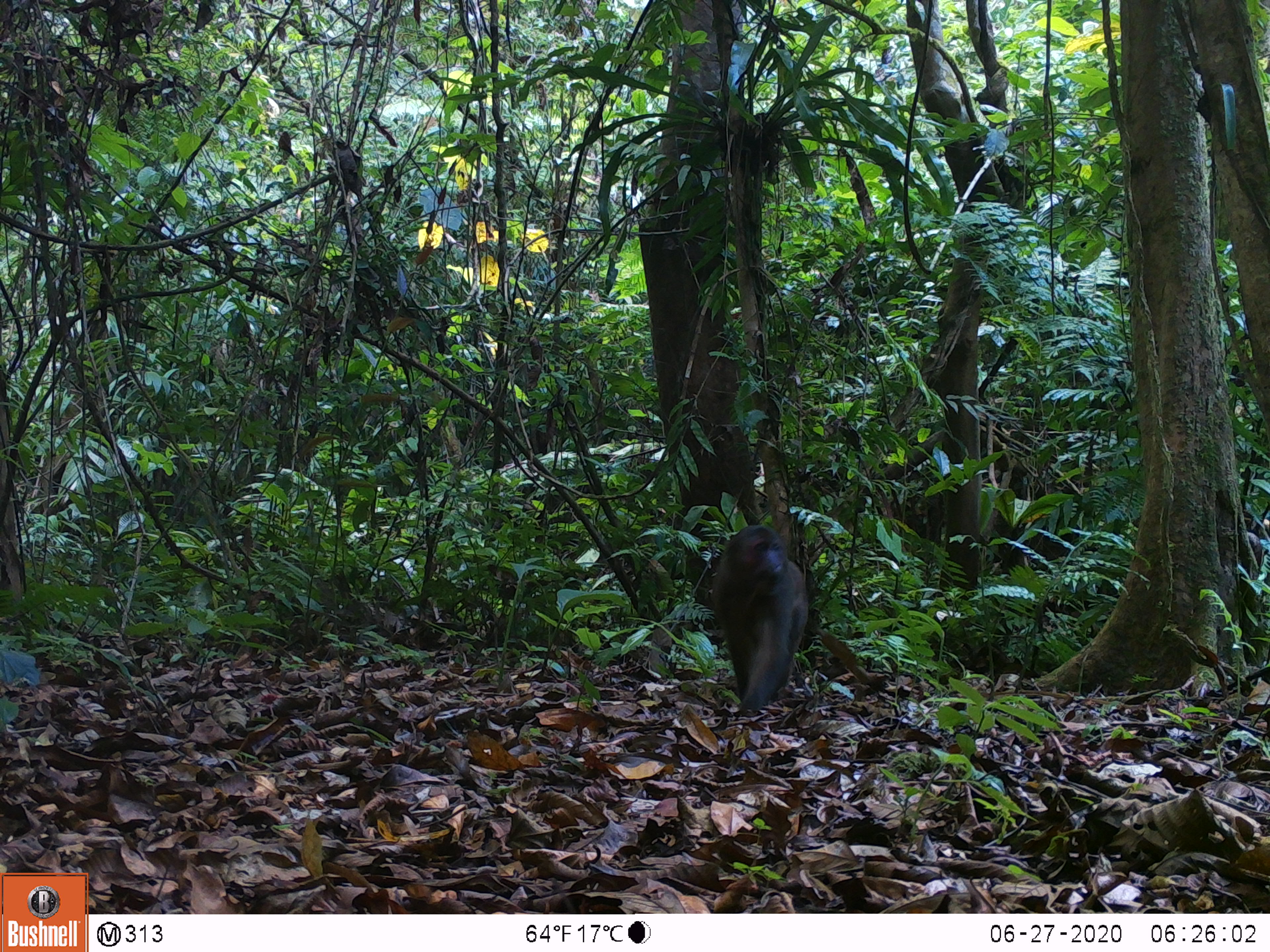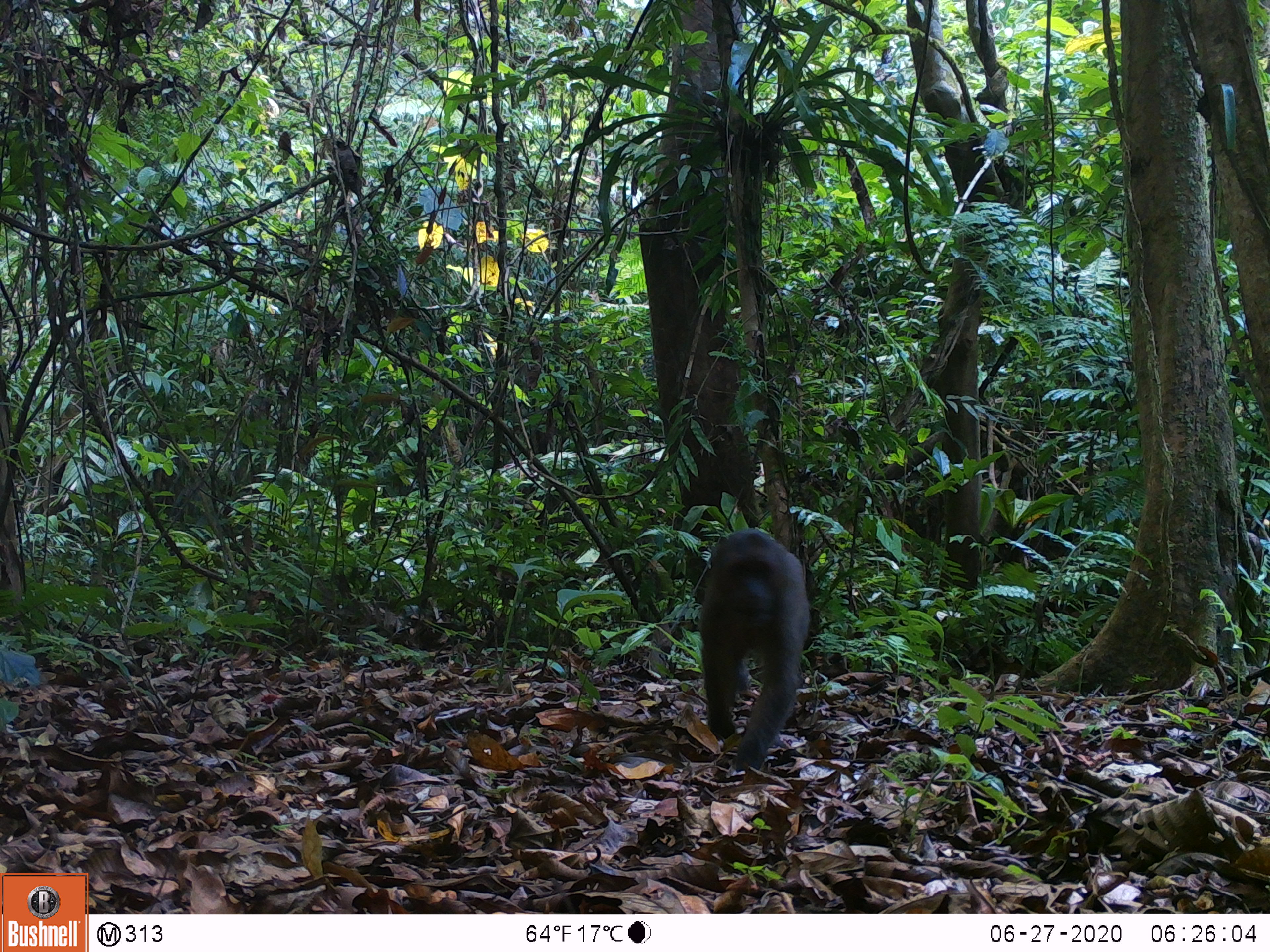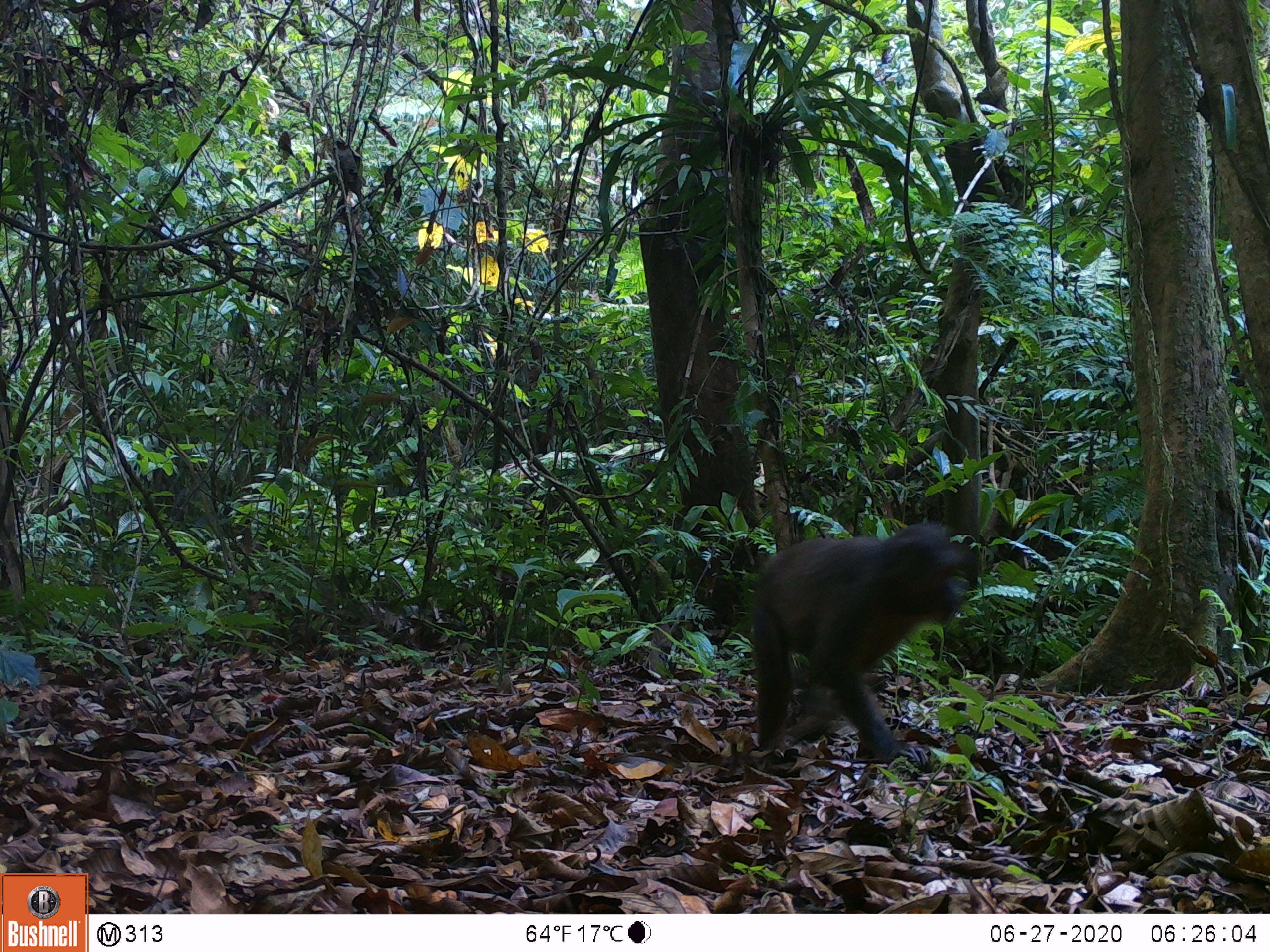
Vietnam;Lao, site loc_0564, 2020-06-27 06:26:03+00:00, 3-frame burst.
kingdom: Animalia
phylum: Chordata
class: Mammalia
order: Primates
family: Cercopithecidae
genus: Macaca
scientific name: Macaca arctoides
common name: stump-tailed macaque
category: stump tailed macaque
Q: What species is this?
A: Stump tailed macaque (stump-tailed macaque) (Macaca arctoides).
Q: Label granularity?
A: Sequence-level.